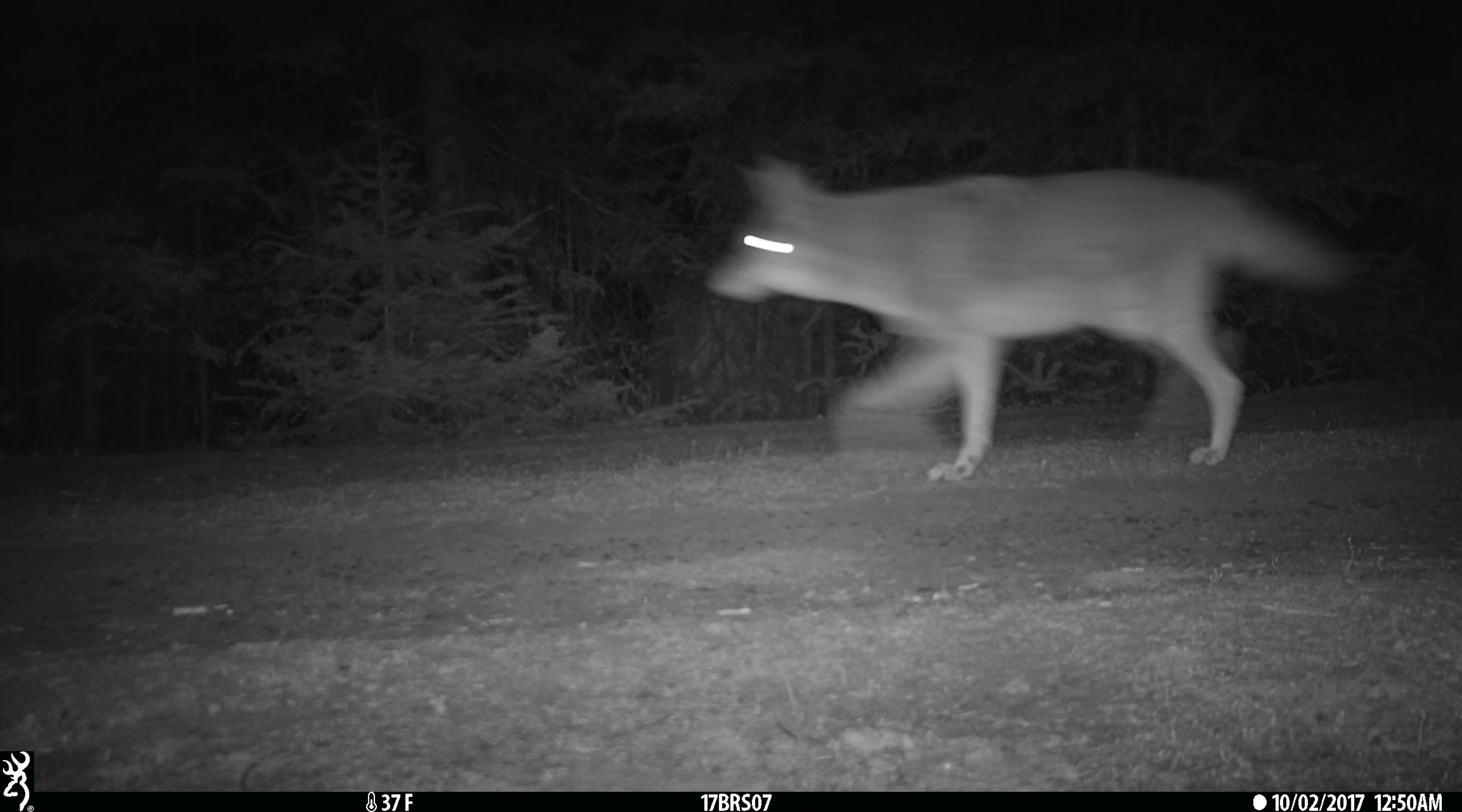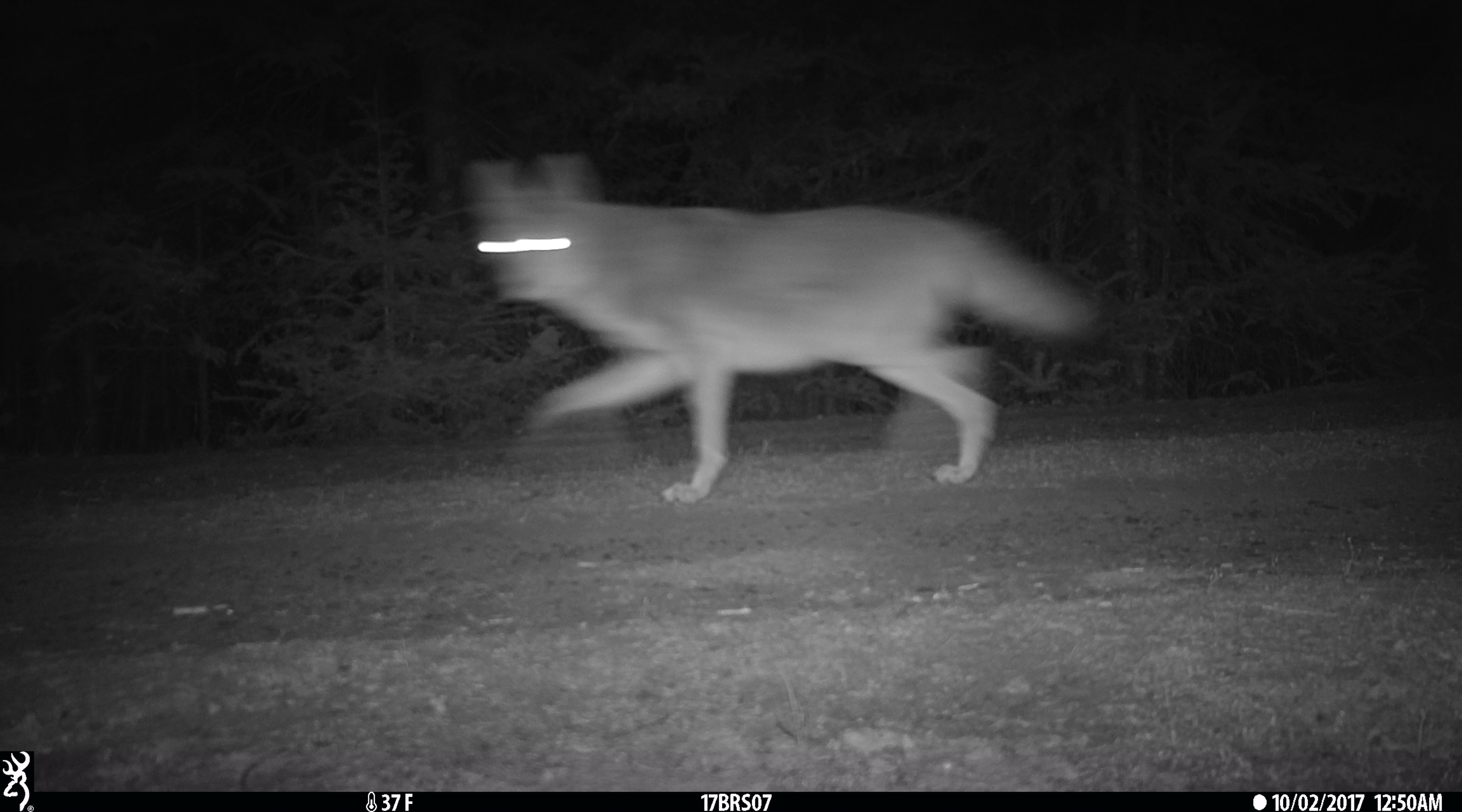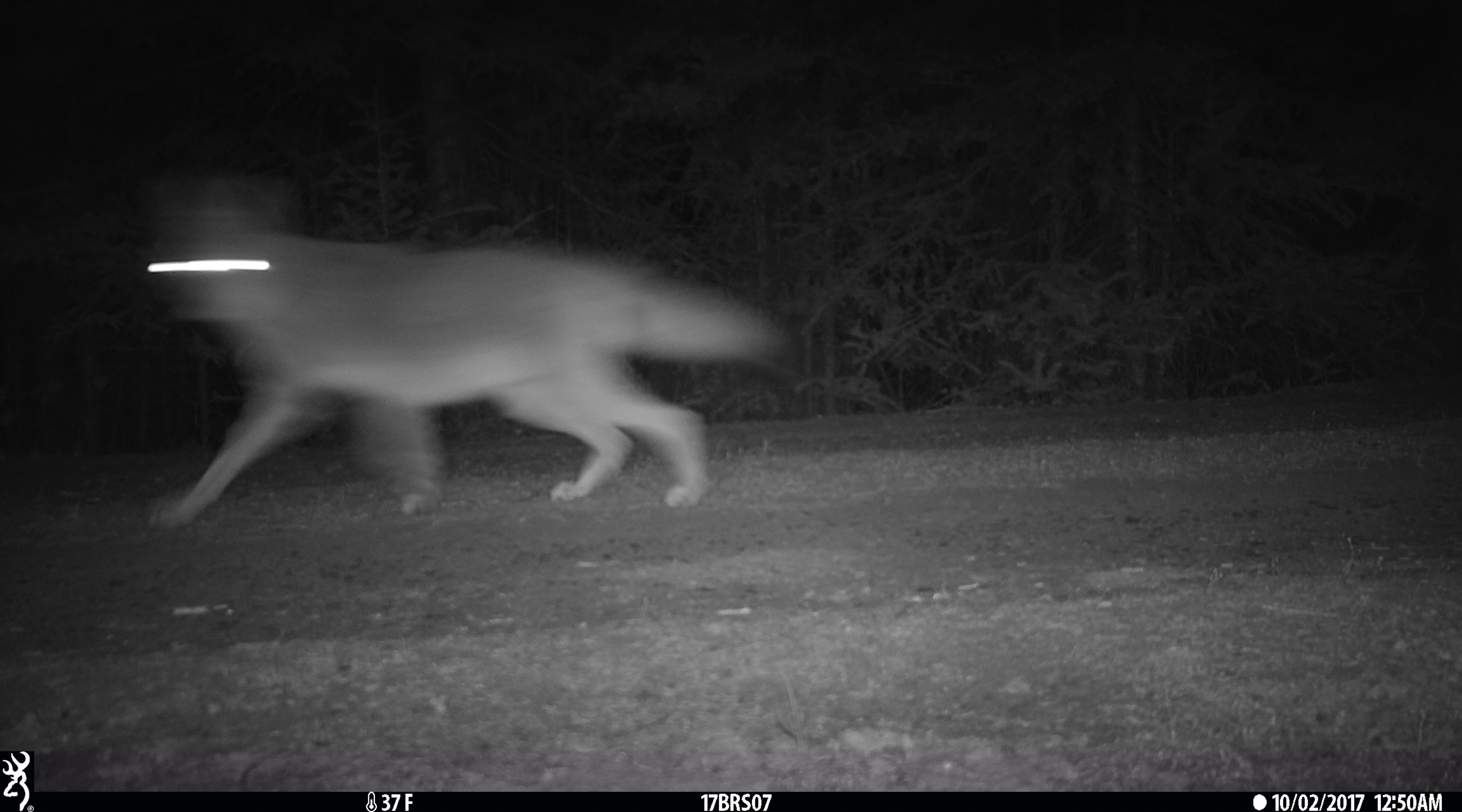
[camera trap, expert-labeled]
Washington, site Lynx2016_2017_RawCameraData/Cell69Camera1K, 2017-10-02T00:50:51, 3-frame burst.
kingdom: Animalia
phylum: Chordata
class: Mammalia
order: Carnivora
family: Canidae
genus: Canis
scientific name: Canis latrans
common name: coyote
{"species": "Canis latrans (coyote)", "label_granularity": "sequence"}